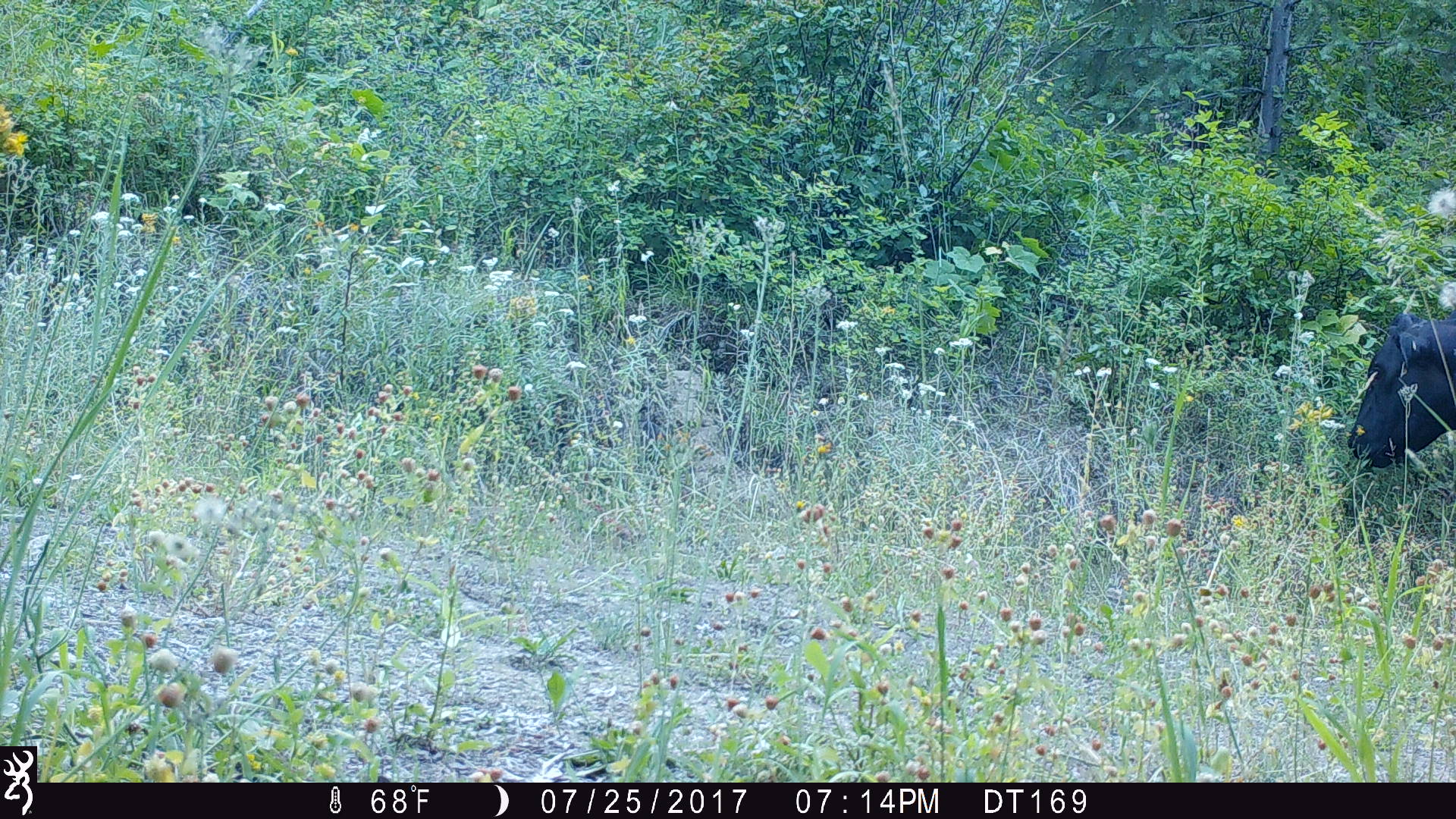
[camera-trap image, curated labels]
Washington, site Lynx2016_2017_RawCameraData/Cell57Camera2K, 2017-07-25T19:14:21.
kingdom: Animalia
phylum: Chordata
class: Mammalia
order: Artiodactyla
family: Bovidae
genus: Bos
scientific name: Bos taurus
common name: domestic cattle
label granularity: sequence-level